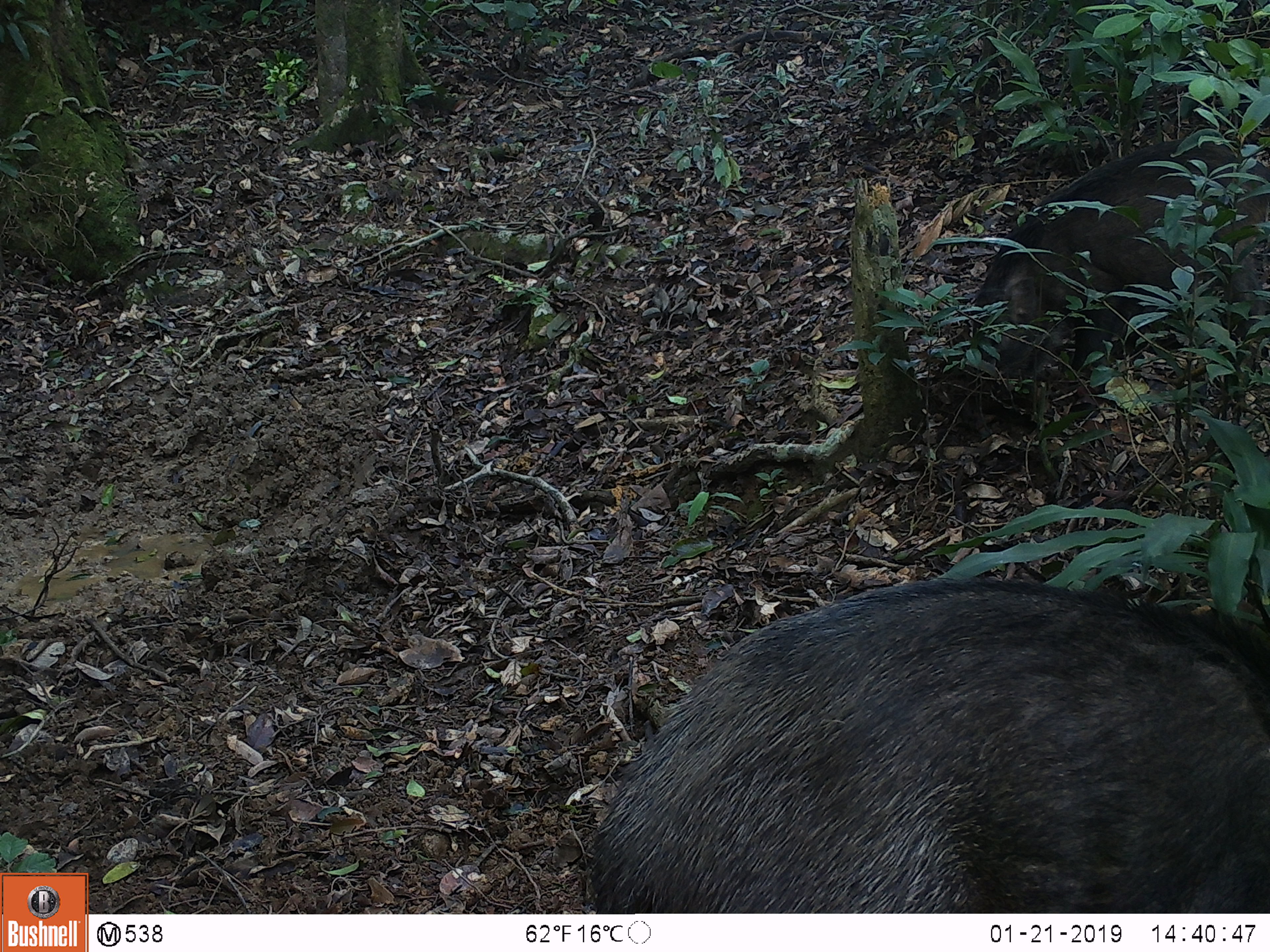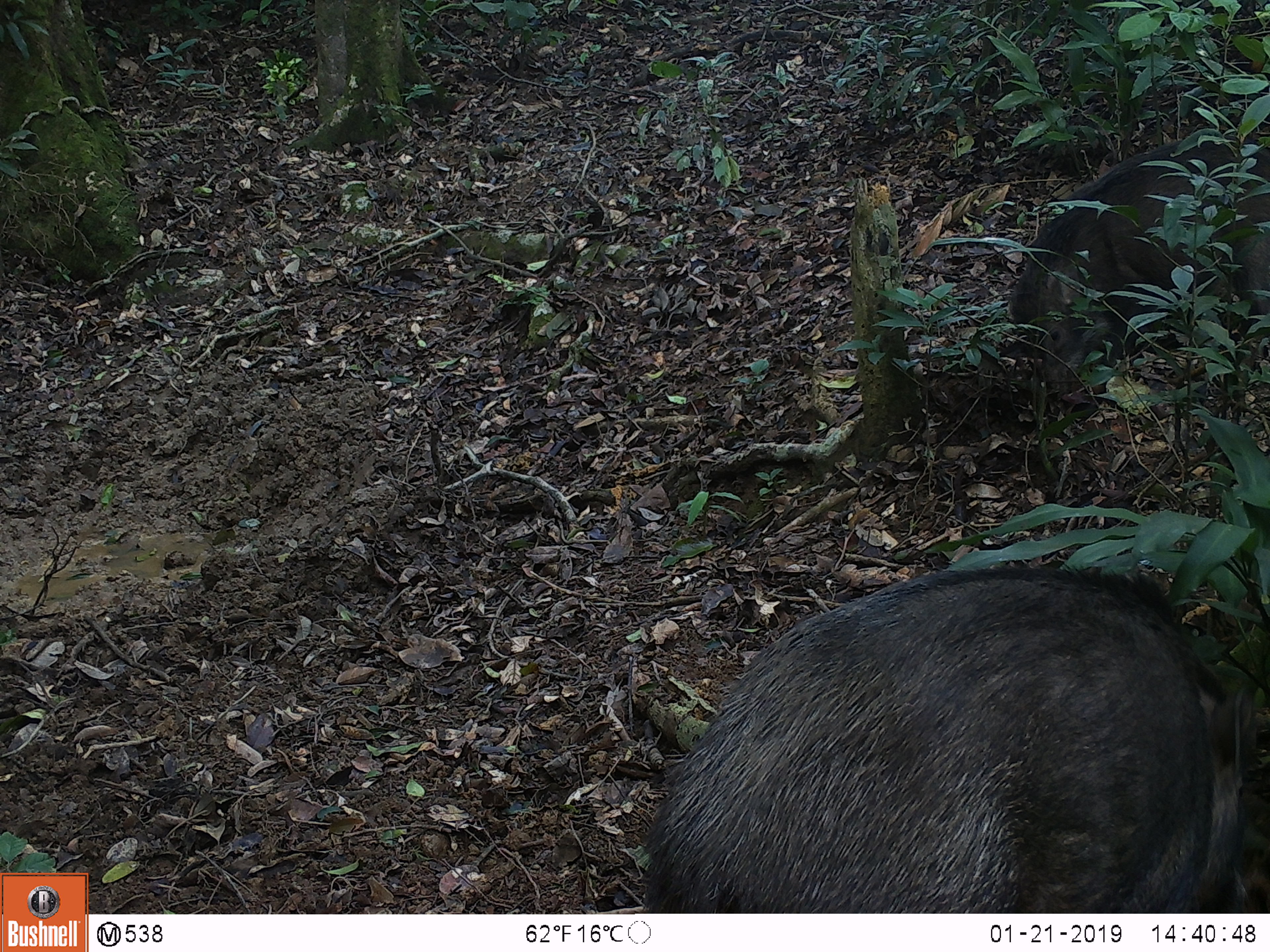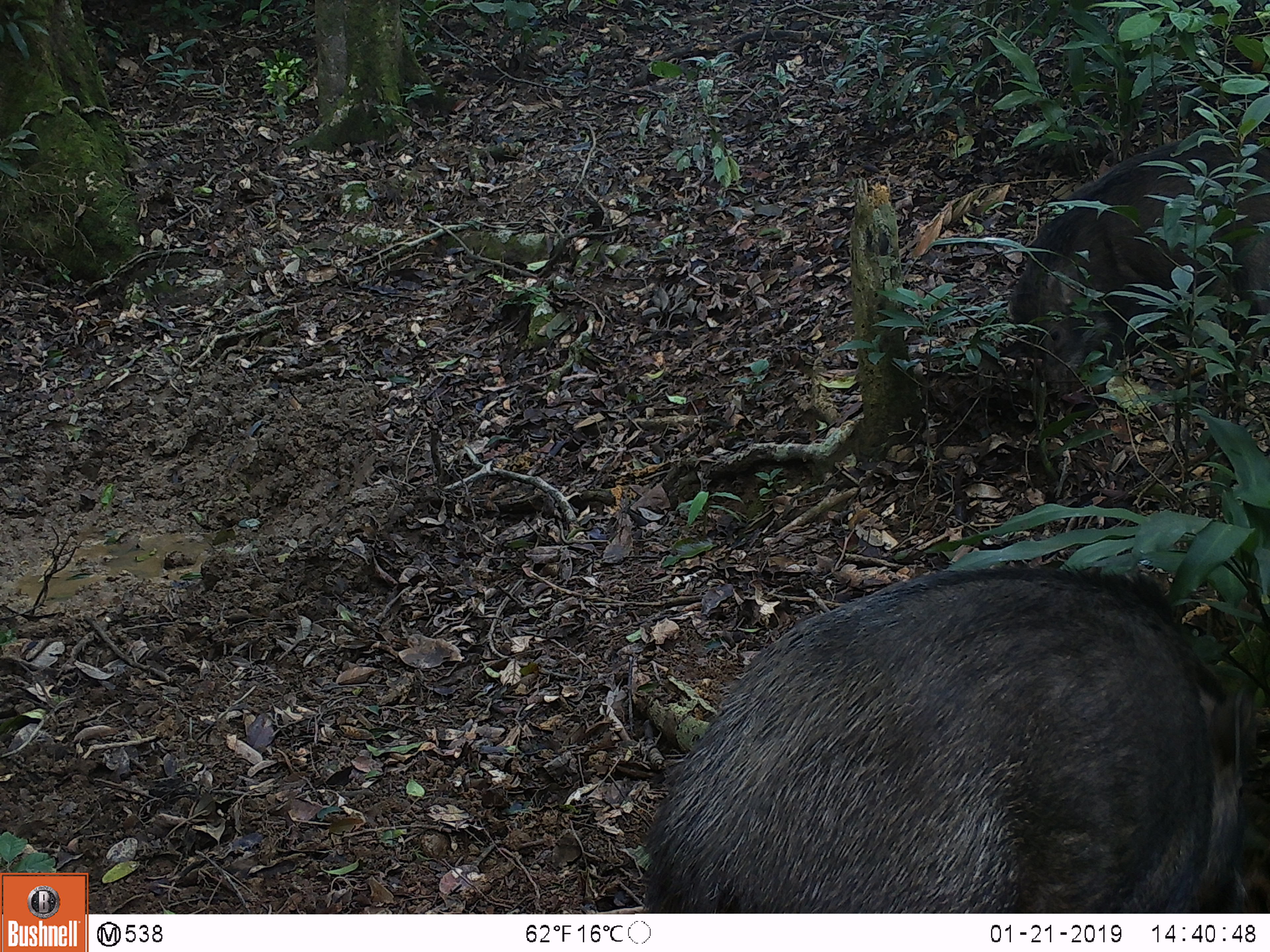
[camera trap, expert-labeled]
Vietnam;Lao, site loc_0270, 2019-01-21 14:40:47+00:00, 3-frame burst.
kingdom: Animalia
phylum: Chordata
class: Mammalia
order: Artiodactyla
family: Suidae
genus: Sus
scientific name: Sus scrofa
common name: eurasian wild pig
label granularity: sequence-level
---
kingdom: Animalia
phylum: Chordata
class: Aves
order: Galliformes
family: Phasianidae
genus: Gallus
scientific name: Gallus gallus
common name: red junglefowl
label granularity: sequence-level